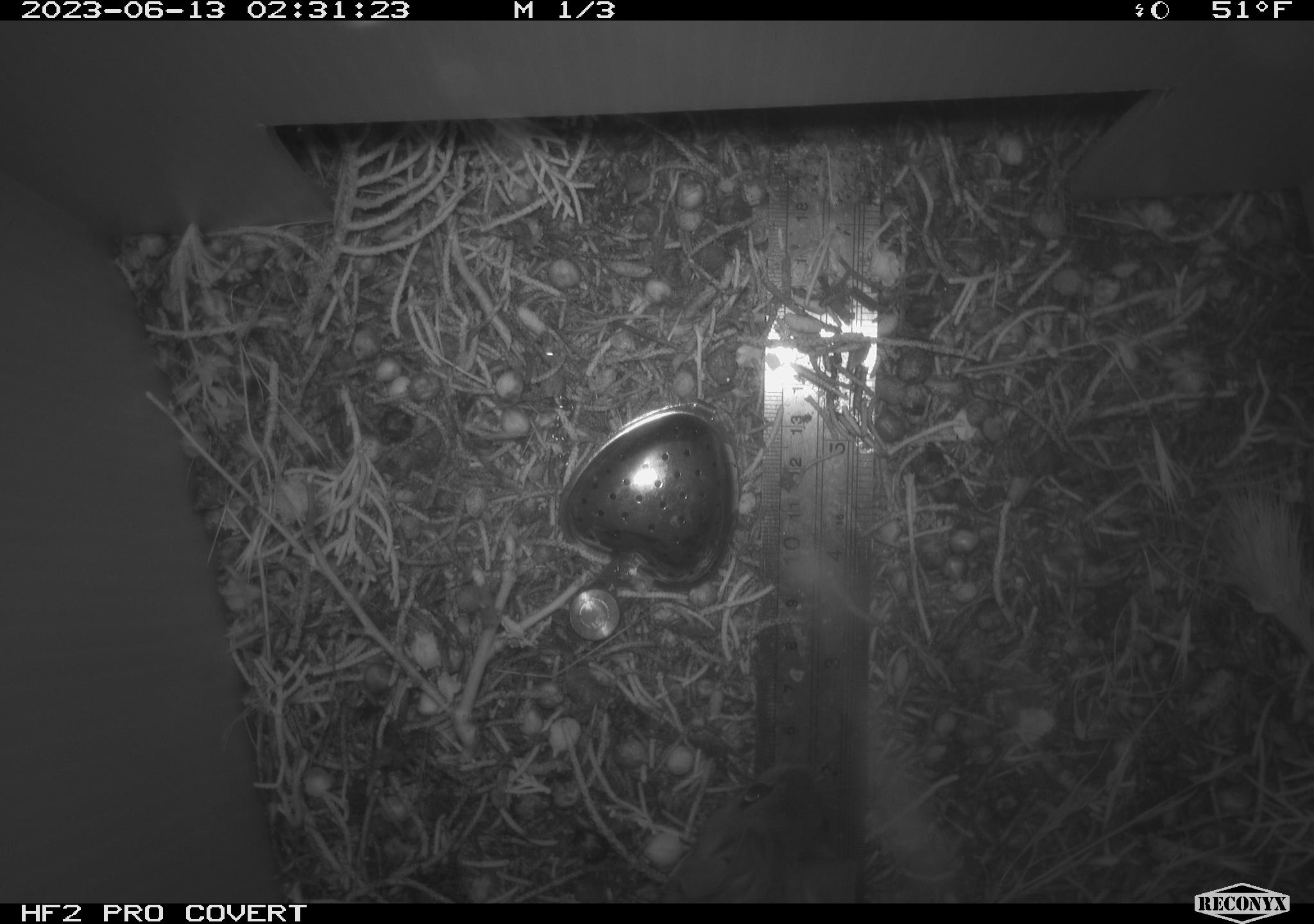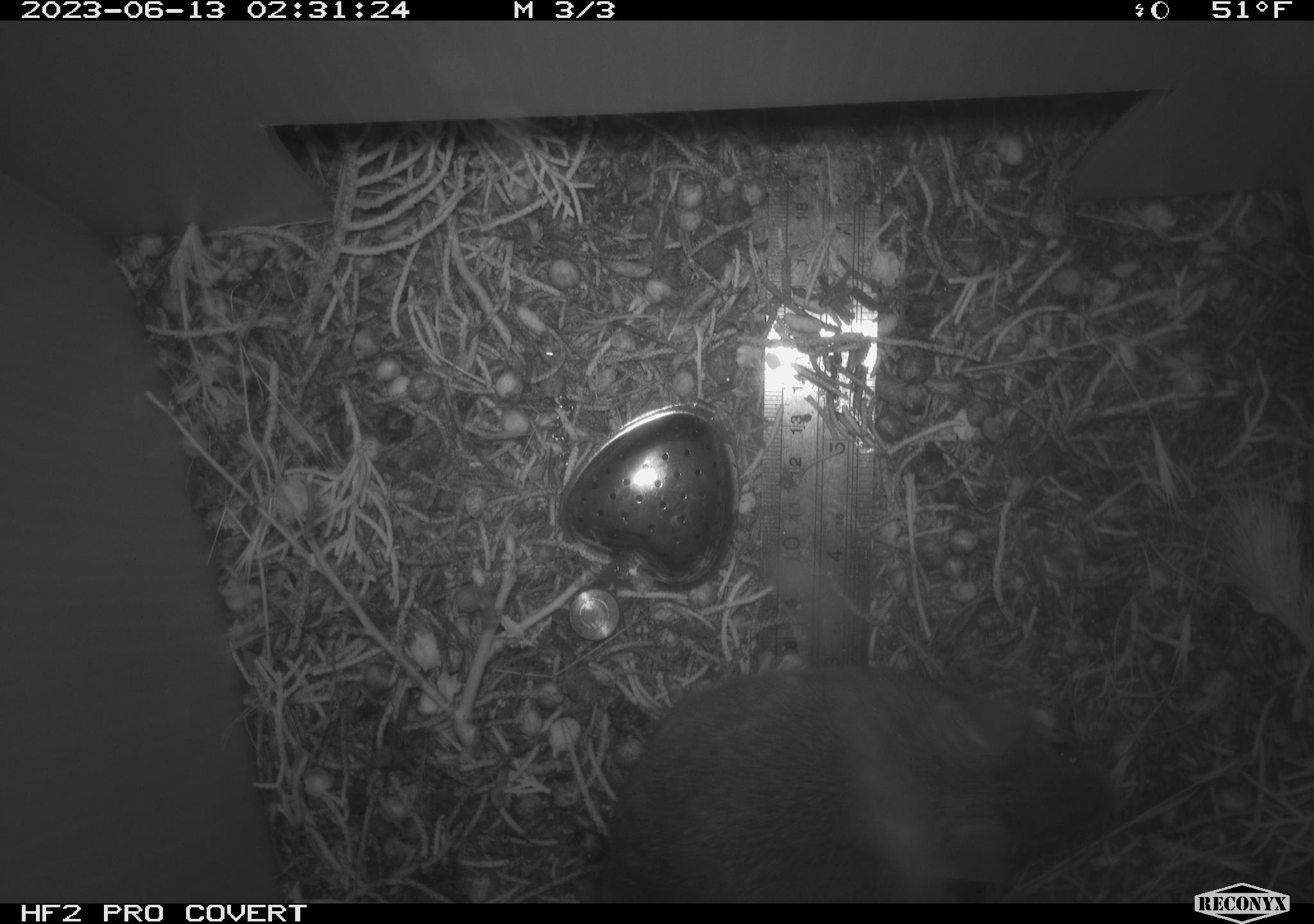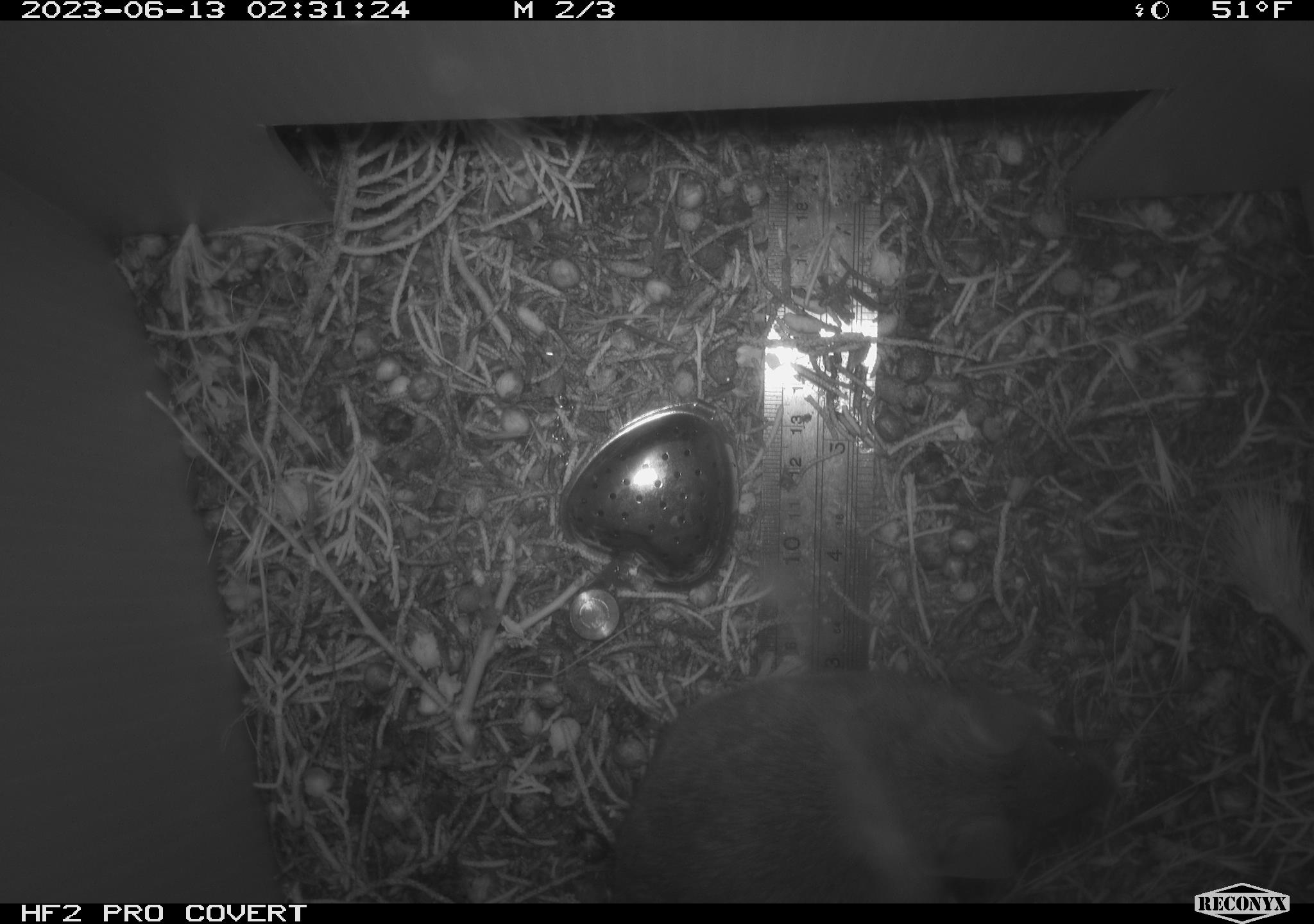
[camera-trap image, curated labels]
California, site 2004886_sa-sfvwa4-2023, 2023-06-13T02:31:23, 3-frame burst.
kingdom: Animalia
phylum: Chordata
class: Mammalia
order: Rodentia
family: Cricetidae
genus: Neotoma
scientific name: Neotoma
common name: pack rat or woodrat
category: neotoma species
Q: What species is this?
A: Neotoma species (pack rat or woodrat) (Neotoma).